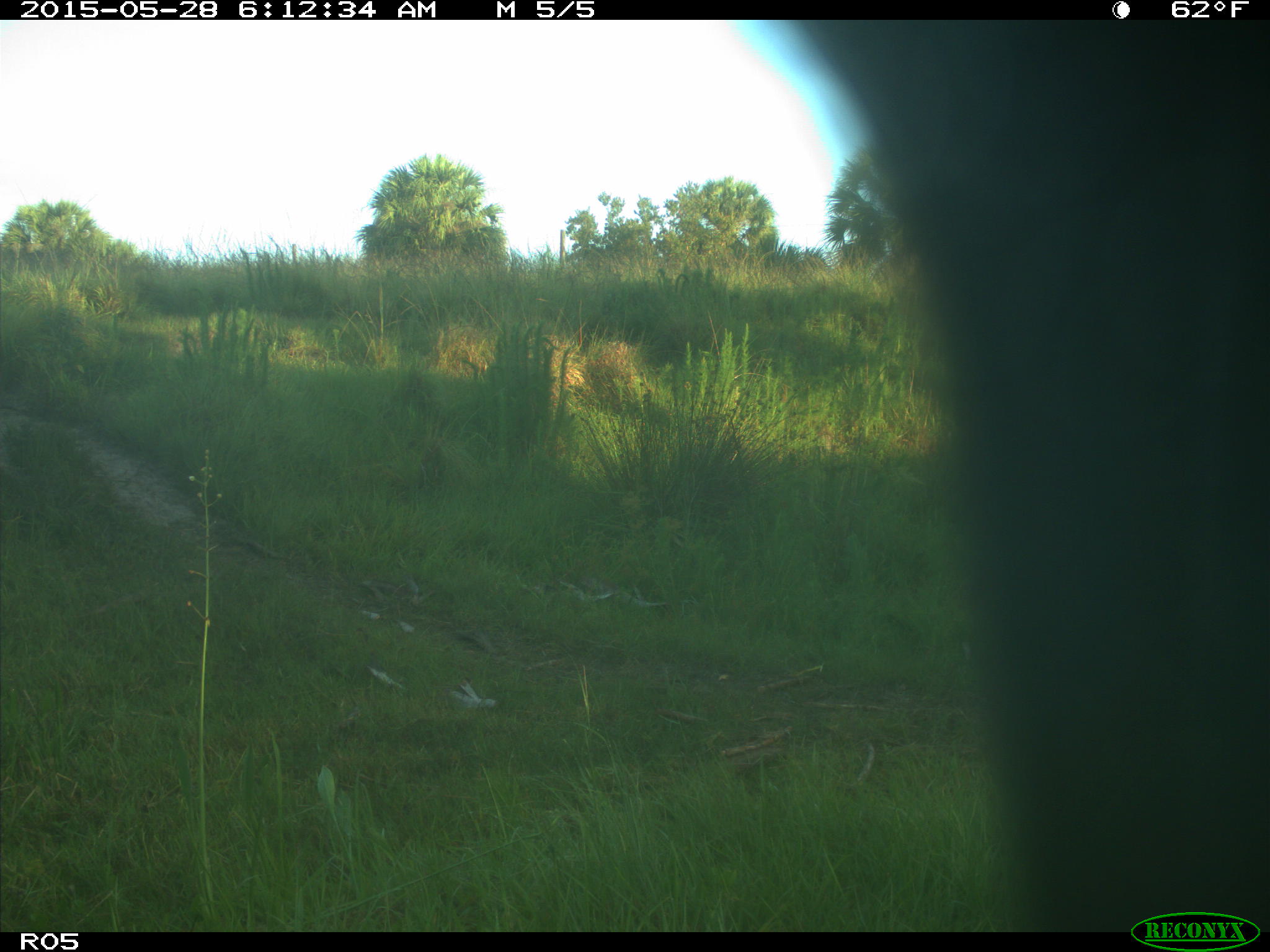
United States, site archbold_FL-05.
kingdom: Animalia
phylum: Chordata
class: Mammalia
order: Artiodactyla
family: Bovidae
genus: Bos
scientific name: Bos taurus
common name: domestic cow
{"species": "Bos taurus (domestic cow)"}